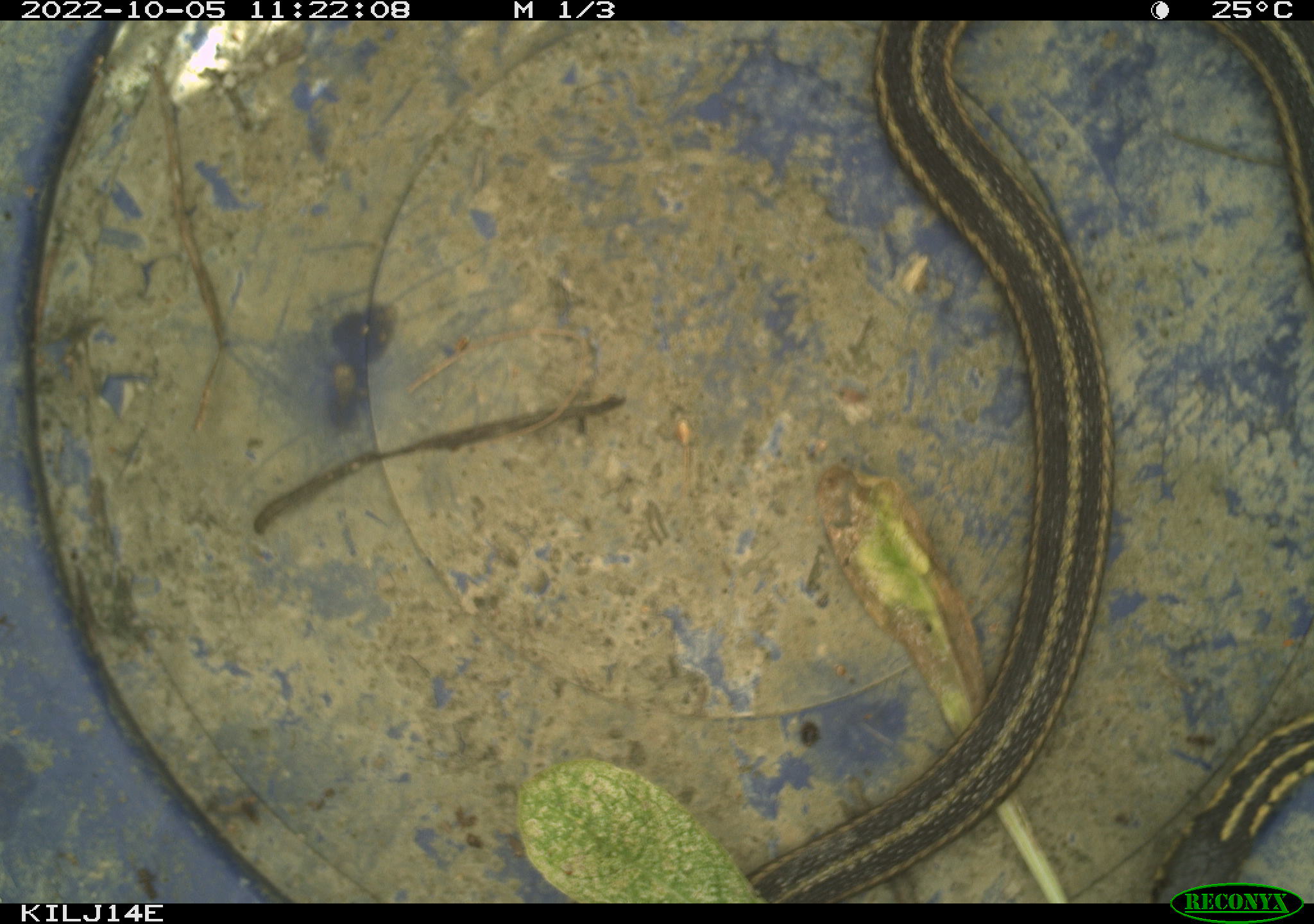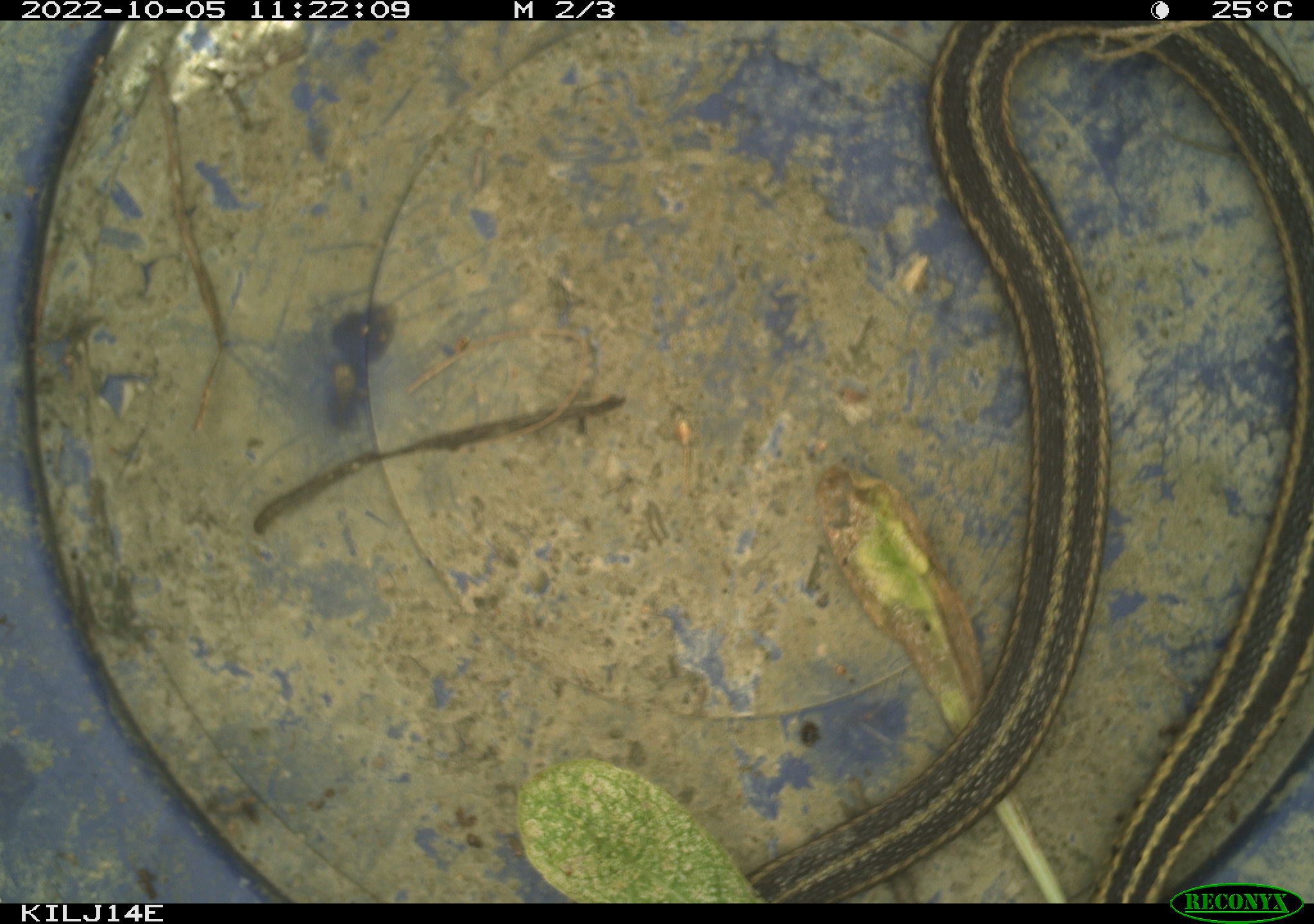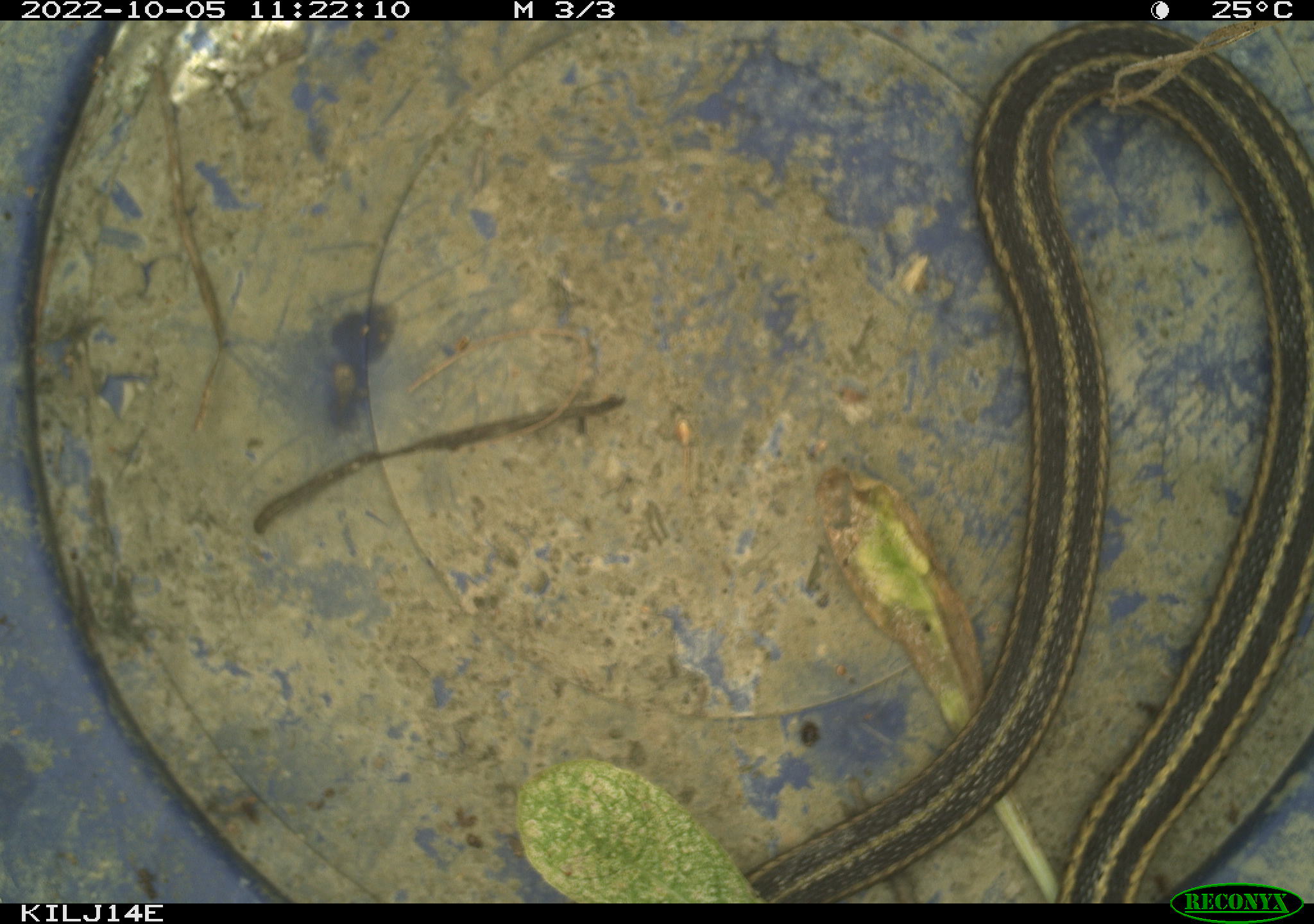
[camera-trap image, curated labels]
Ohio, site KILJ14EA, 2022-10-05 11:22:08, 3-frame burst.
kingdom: Animalia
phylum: Chordata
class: Reptilia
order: Squamata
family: Colubridae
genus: Thamnophis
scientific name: Thamnophis sirtalis sirtalis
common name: eastern gartersnake